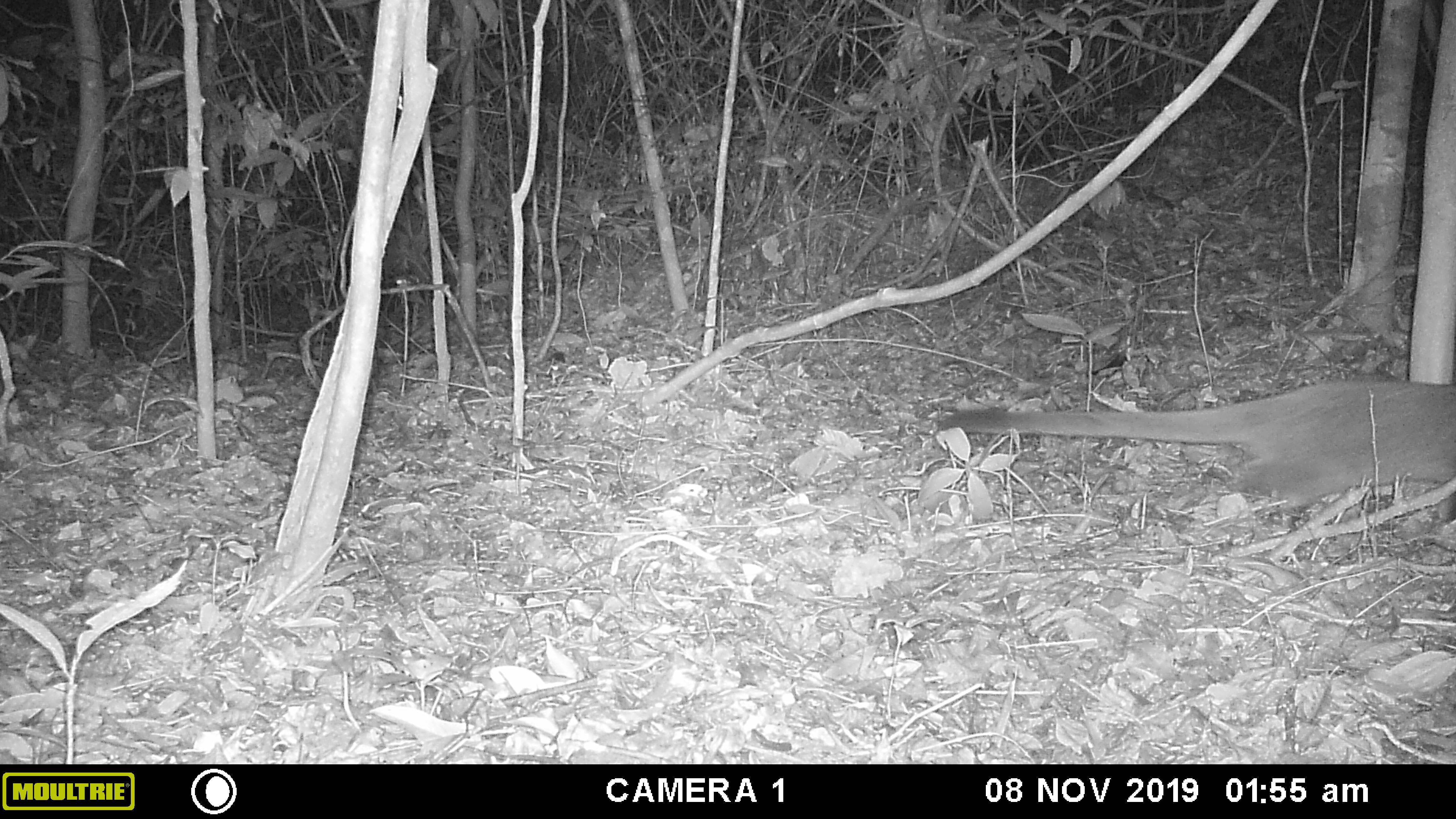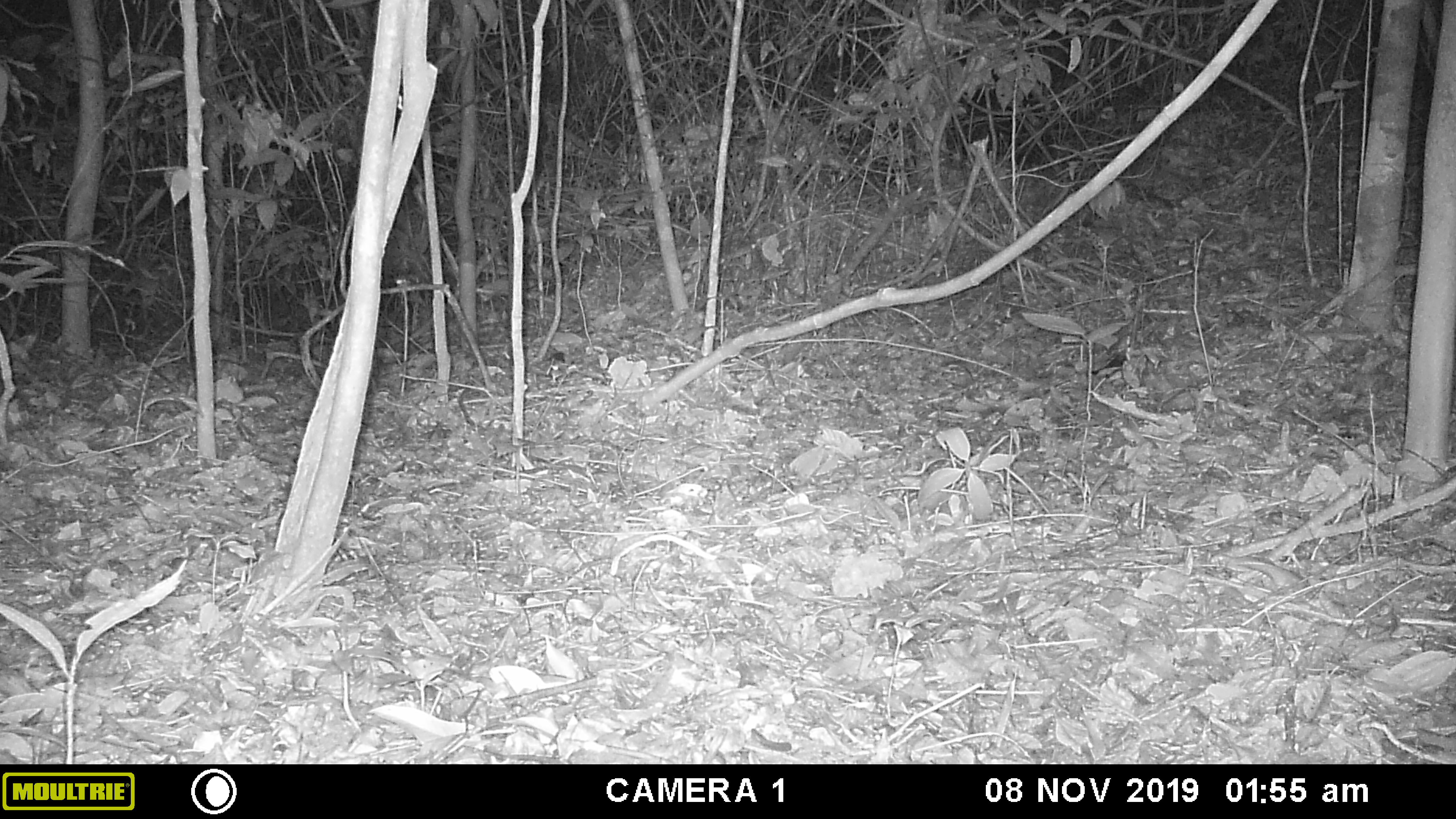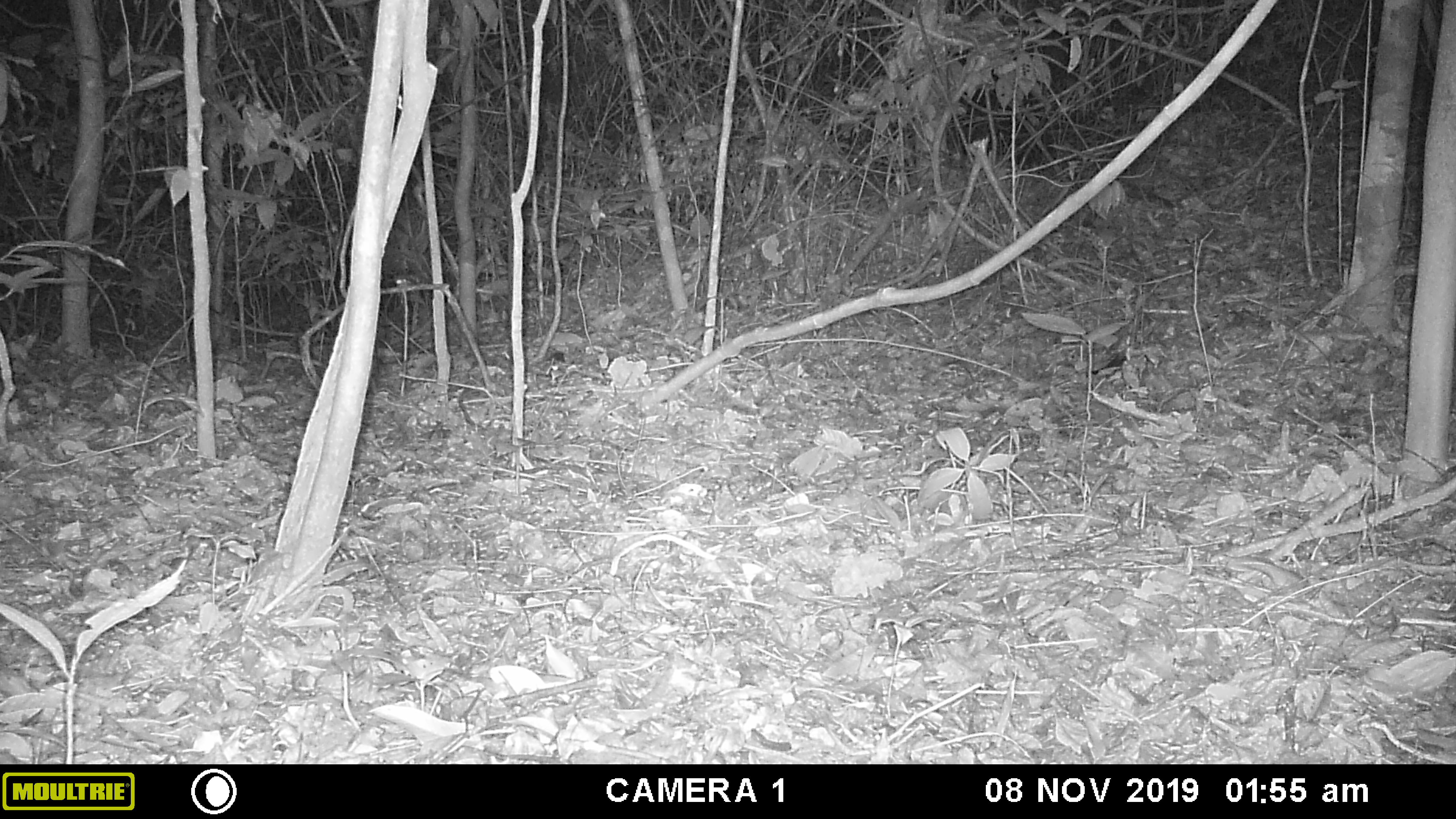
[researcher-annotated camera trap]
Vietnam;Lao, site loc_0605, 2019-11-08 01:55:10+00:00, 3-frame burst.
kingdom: Animalia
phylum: Chordata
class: Mammalia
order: Carnivora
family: Viverridae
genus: Paguma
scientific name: Paguma larvata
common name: masked palm civet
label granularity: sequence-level